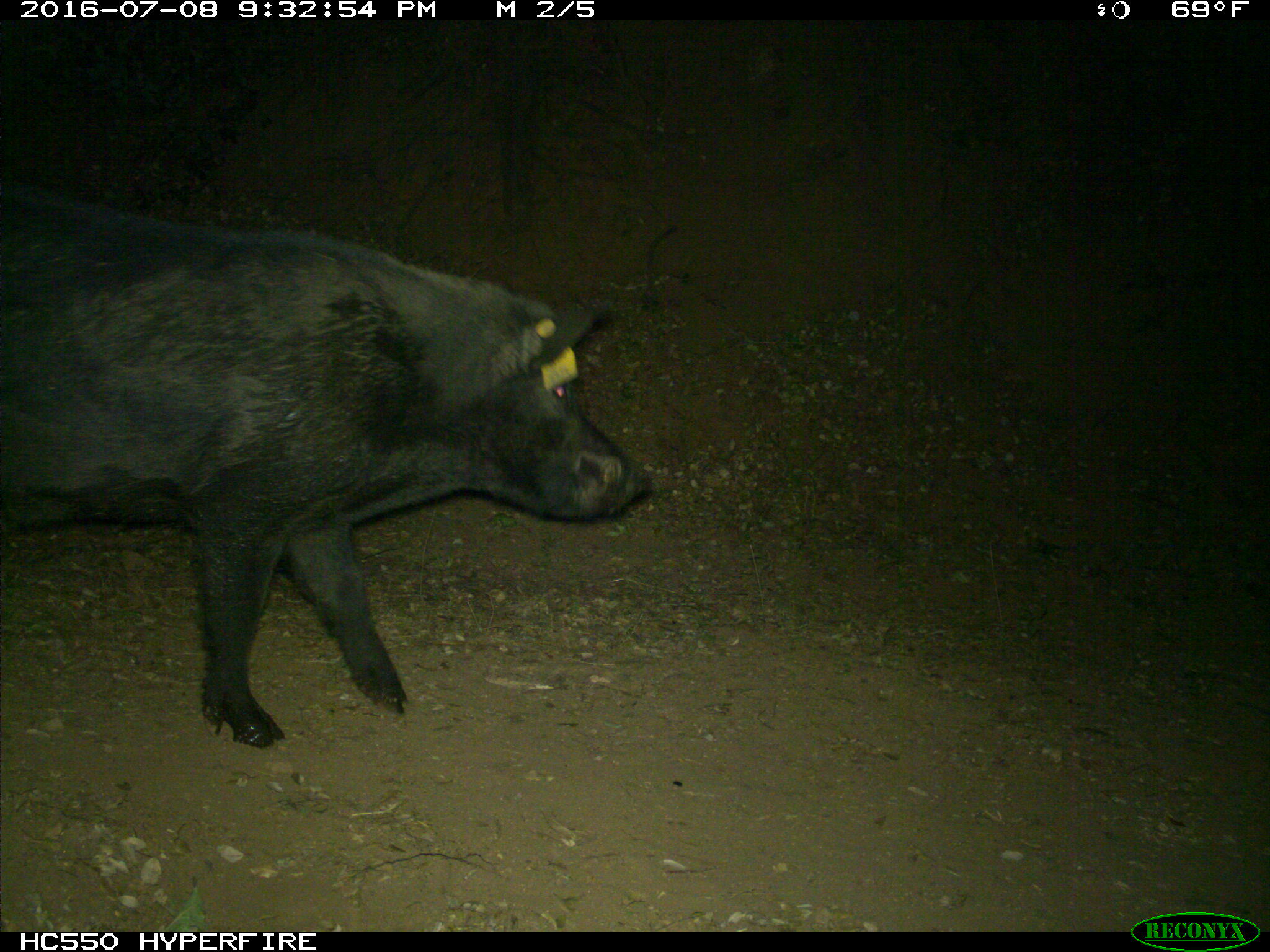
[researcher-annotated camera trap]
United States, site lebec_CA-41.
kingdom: Animalia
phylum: Chordata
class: Mammalia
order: Artiodactyla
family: Suidae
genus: Sus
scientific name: Sus scrofa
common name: wild boar